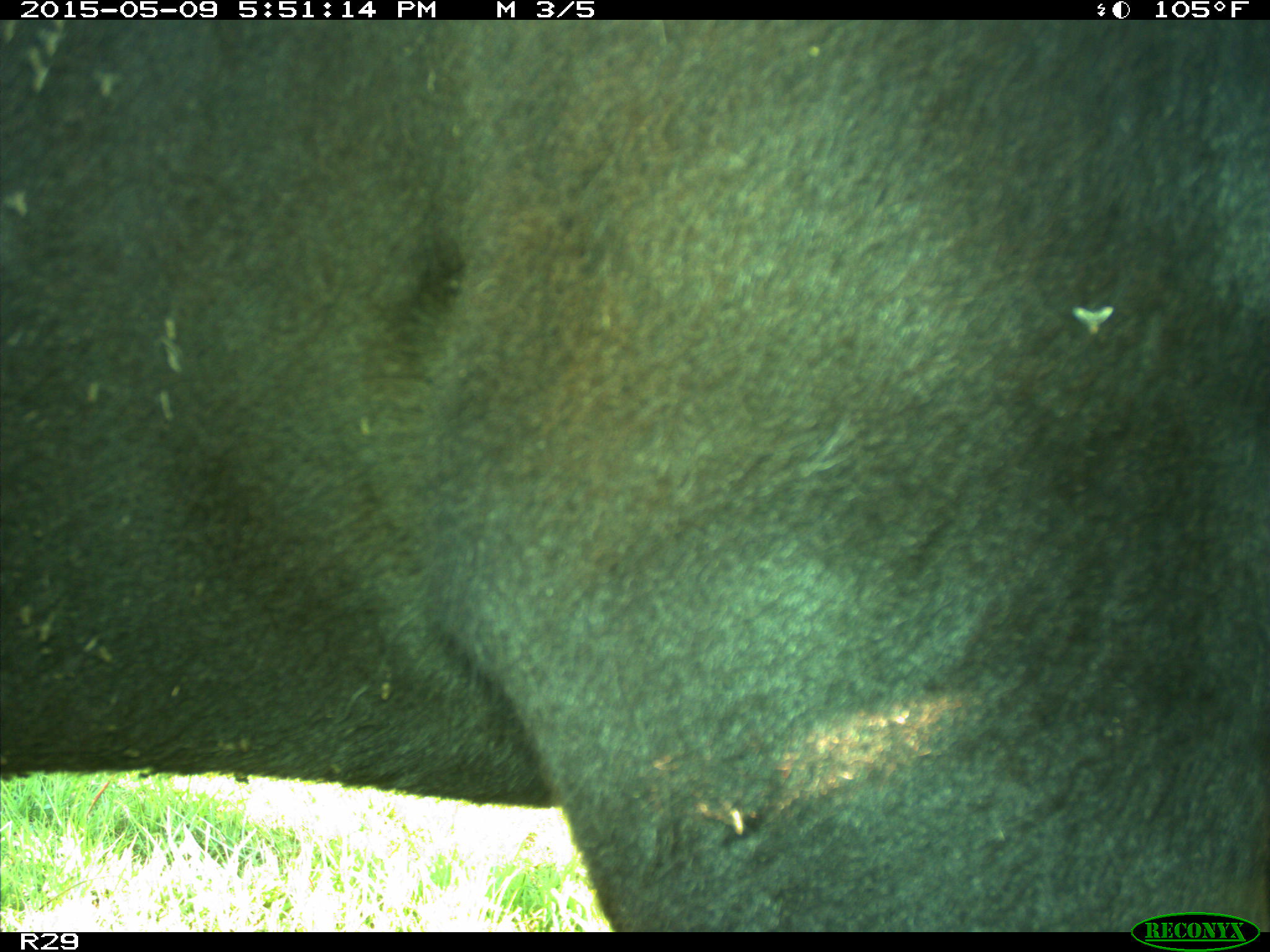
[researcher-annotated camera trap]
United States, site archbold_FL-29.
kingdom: Animalia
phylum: Chordata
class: Mammalia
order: Artiodactyla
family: Bovidae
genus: Bos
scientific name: Bos taurus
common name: domestic cow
Bos taurus (domestic cow).